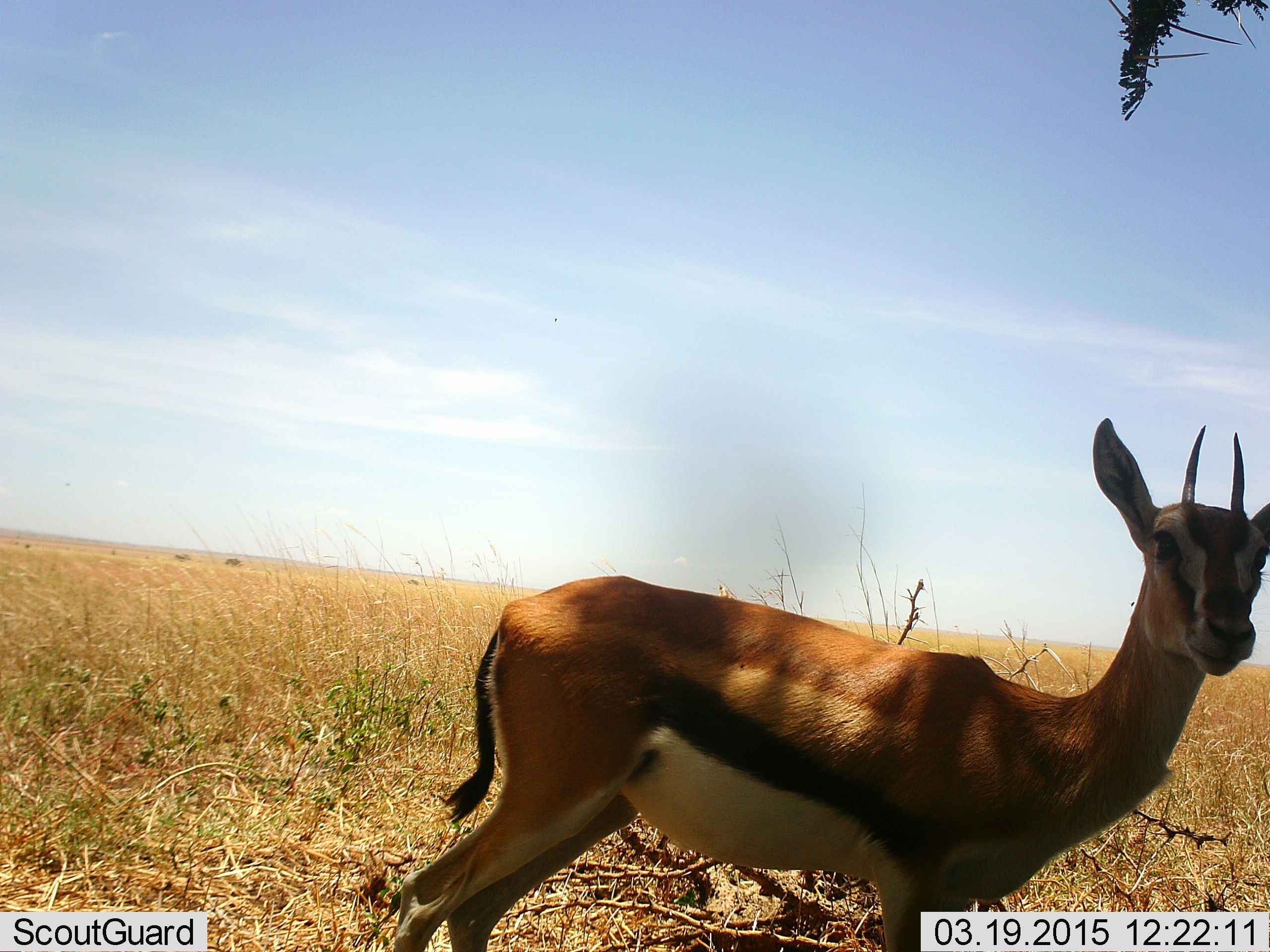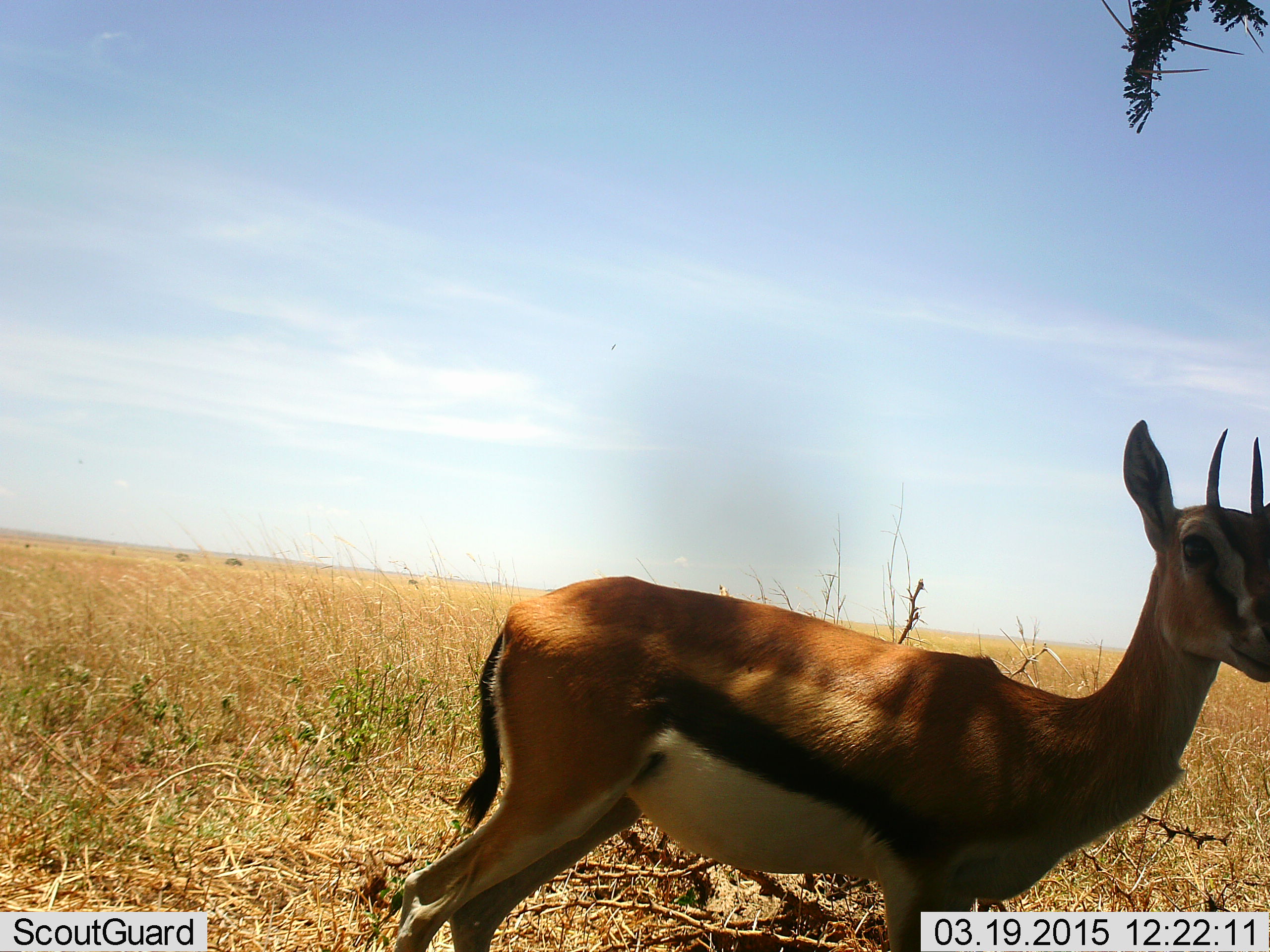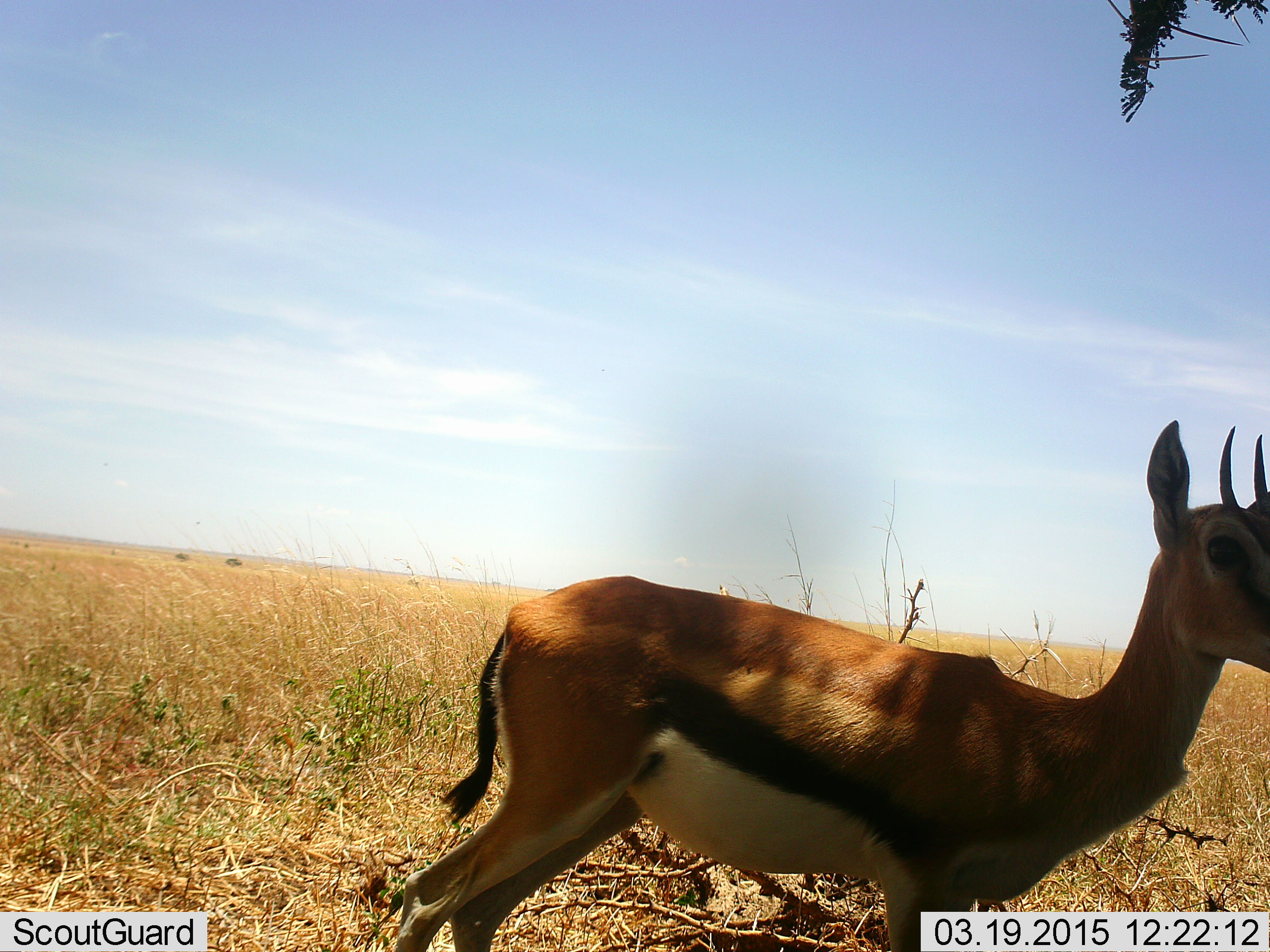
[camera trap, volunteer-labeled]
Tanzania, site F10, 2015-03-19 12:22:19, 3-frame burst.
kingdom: Animalia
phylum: Chordata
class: Mammalia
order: Artiodactyla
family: Bovidae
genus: Eudorcas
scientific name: Eudorcas thomsonii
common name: thomson's gazelle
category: gazellethomsons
Gazellethomsons (thomson's gazelle) (Eudorcas thomsonii), count 1. Behavior (volunteer vote fractions): standing 90%, resting 0%, moving 10%, interacting 0%. Young present (vote fraction): 0%. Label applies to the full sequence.